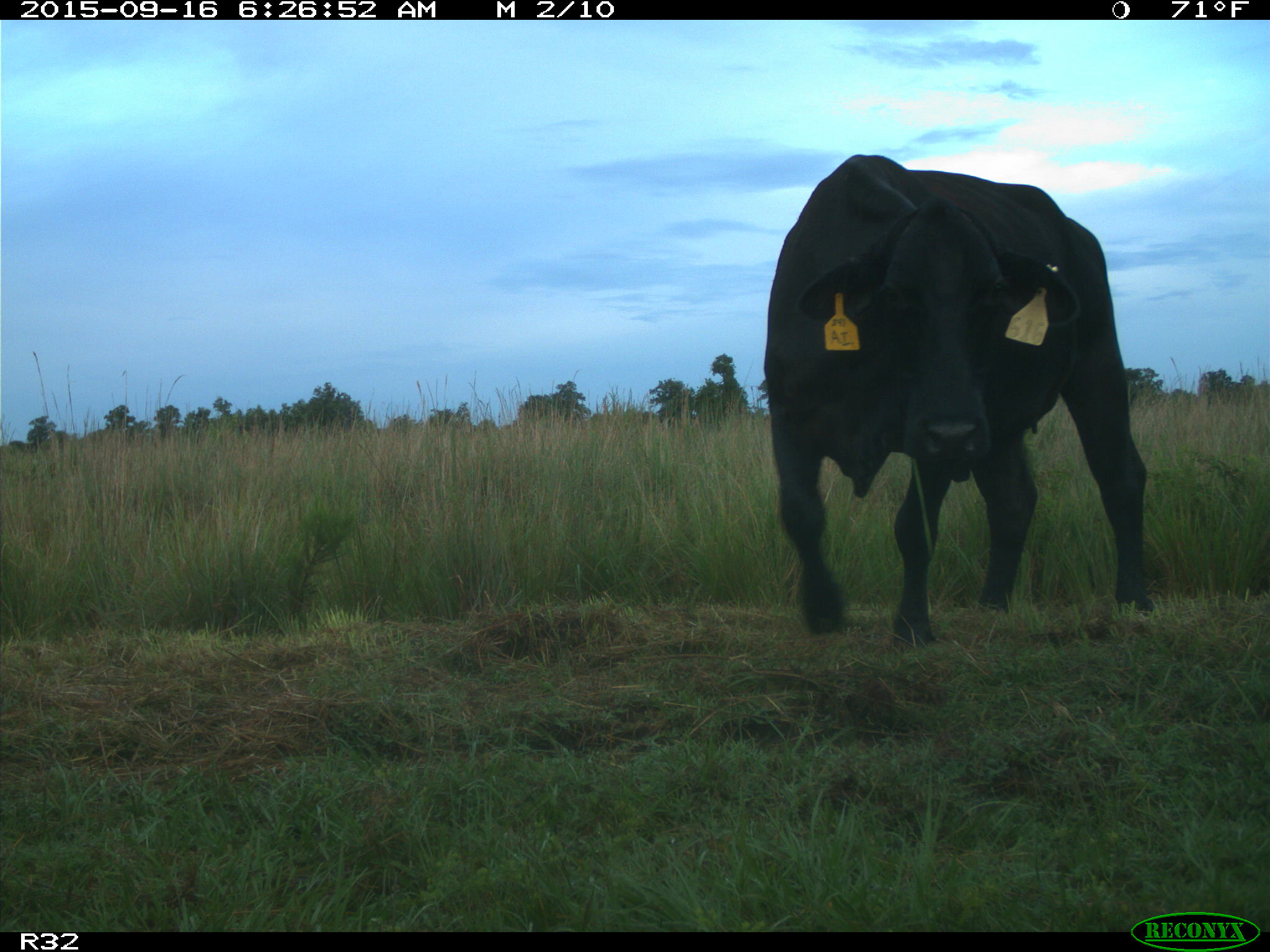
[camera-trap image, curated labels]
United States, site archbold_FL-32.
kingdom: Animalia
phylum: Chordata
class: Mammalia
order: Artiodactyla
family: Bovidae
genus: Bos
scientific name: Bos taurus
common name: domestic cow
Bos taurus (domestic cow).